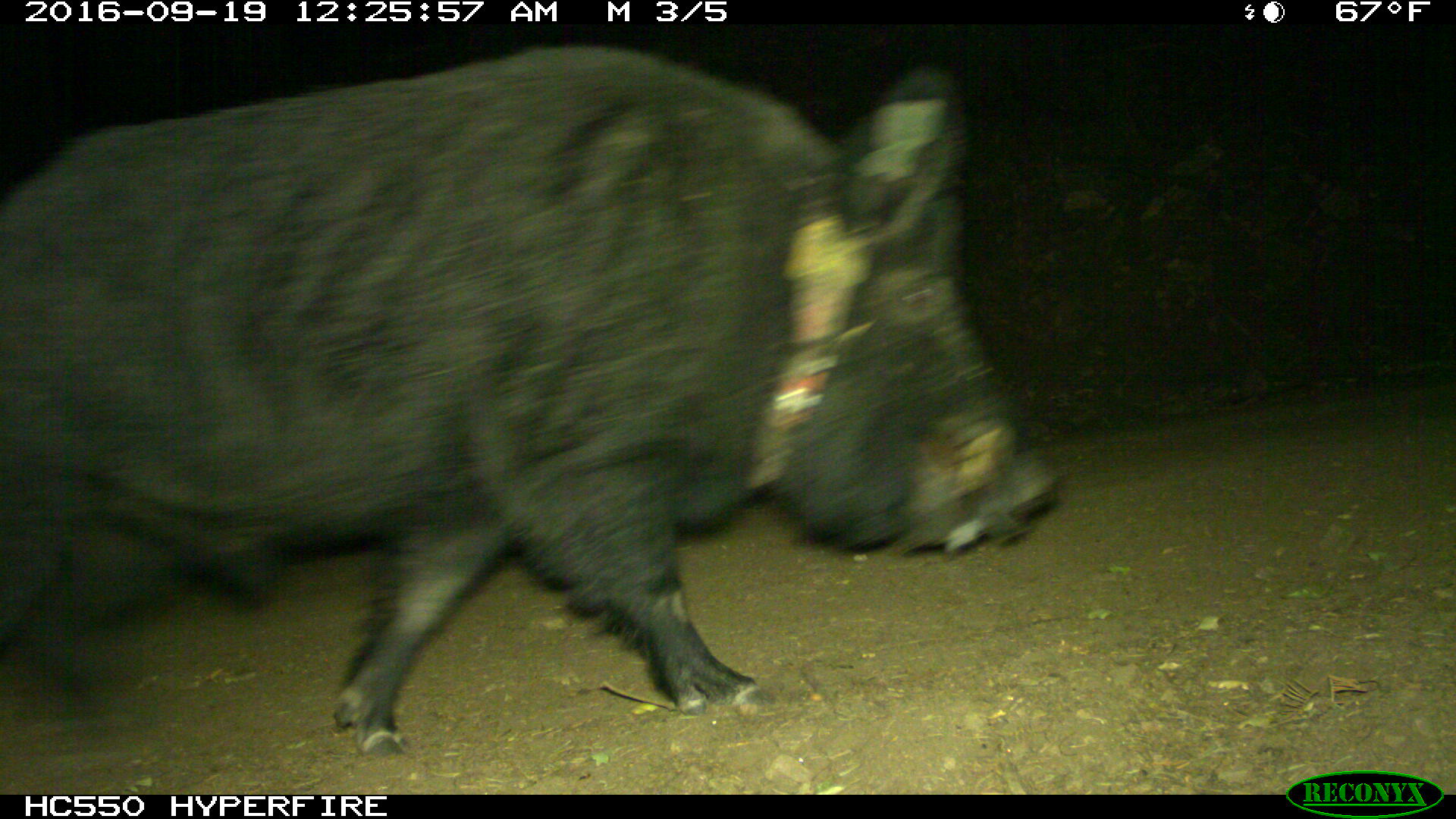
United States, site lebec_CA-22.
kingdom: Animalia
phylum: Chordata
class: Mammalia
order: Artiodactyla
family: Suidae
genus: Sus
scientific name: Sus scrofa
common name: wild boar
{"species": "Sus scrofa (wild boar)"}